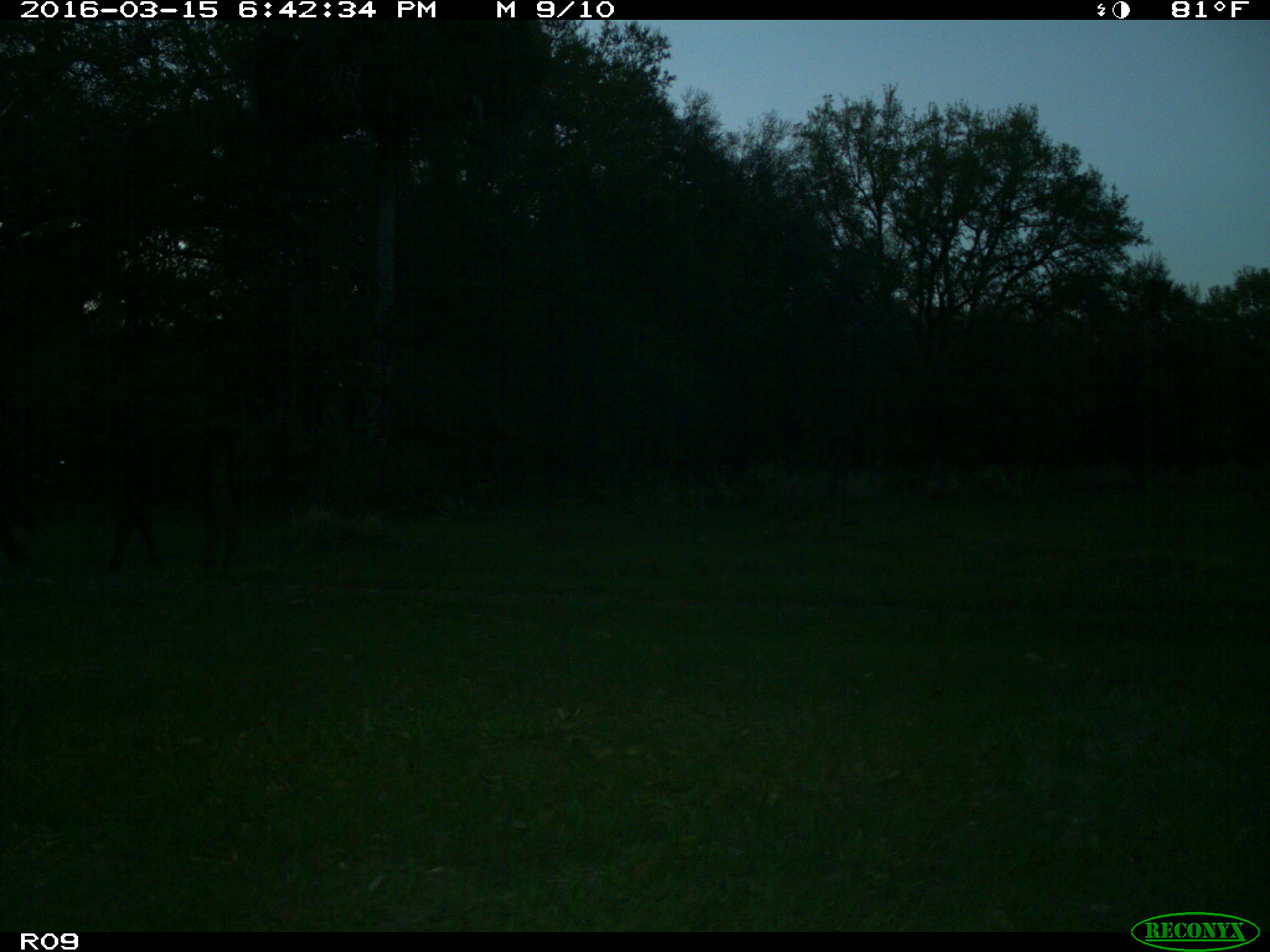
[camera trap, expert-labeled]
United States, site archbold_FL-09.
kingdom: Animalia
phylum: Chordata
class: Mammalia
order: Artiodactyla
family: Bovidae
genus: Bos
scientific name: Bos taurus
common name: domestic cow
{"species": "Bos taurus (domestic cow)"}